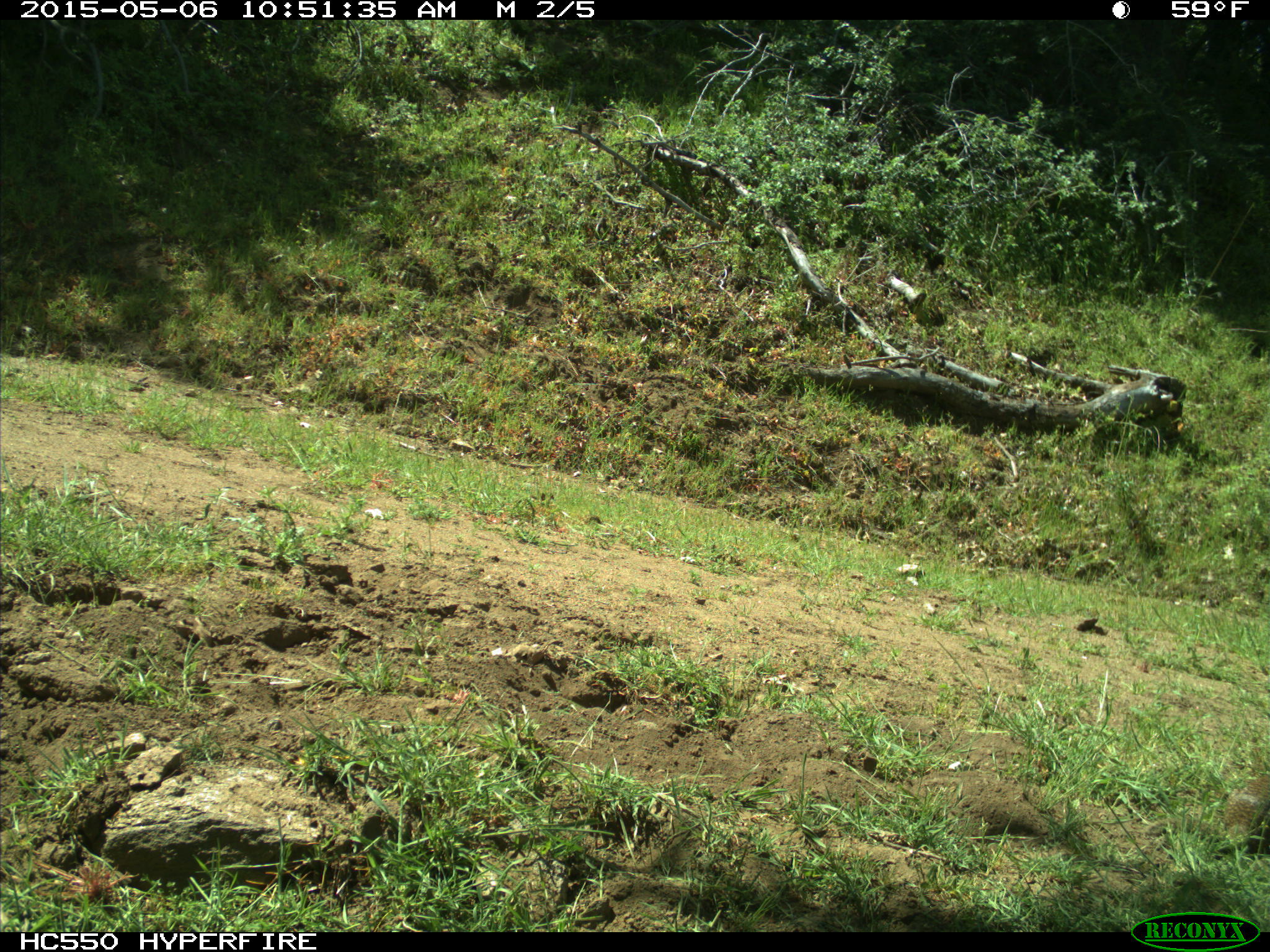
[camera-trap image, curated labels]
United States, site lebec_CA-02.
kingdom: Animalia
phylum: Chordata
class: Mammalia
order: Rodentia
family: Sciuridae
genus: Otospermophilus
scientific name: Otospermophilus beecheyi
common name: california ground squirrel